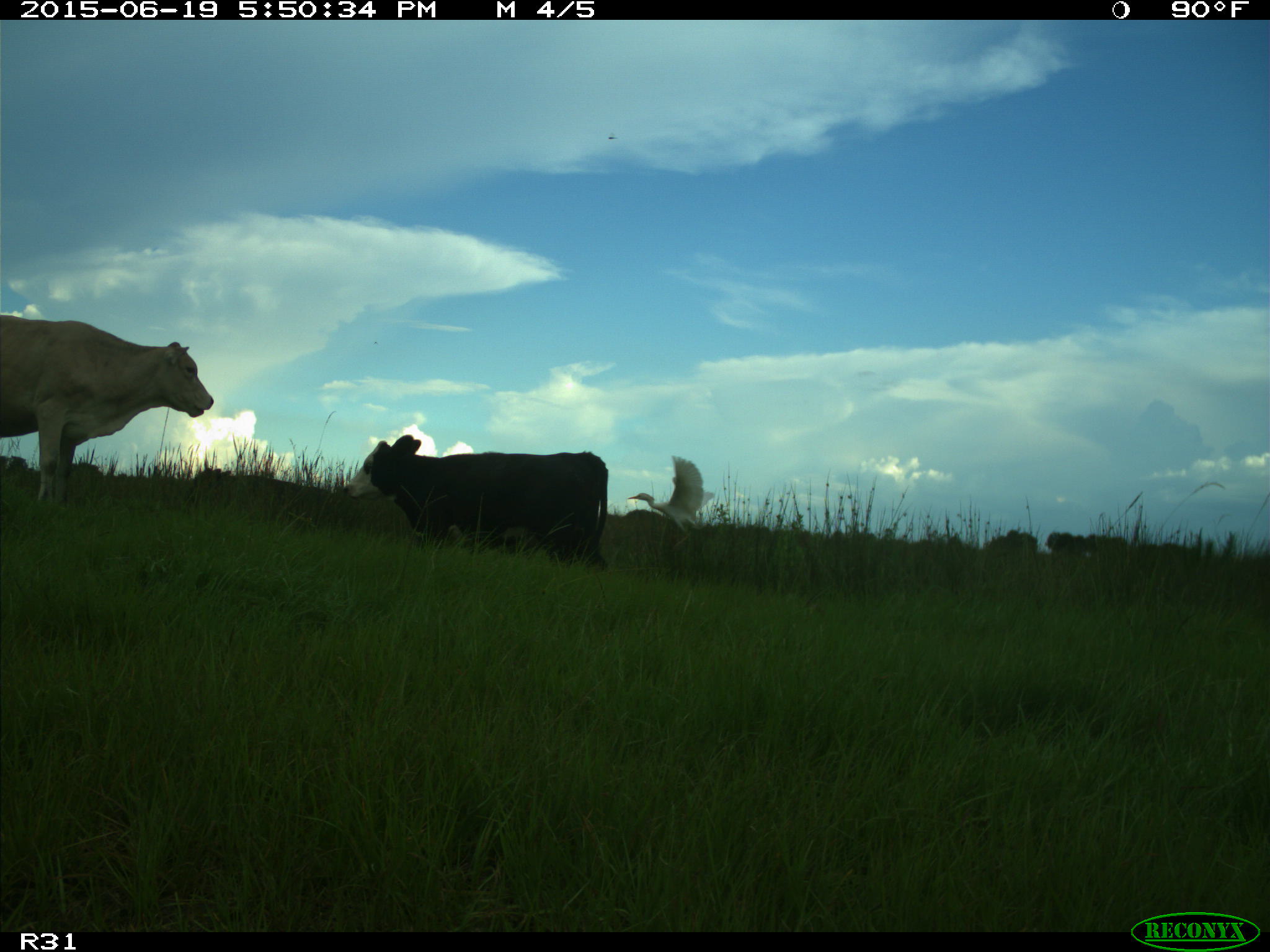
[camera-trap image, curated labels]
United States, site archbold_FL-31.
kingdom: Animalia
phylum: Chordata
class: Mammalia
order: Artiodactyla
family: Bovidae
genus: Bos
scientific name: Bos taurus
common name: domestic cow